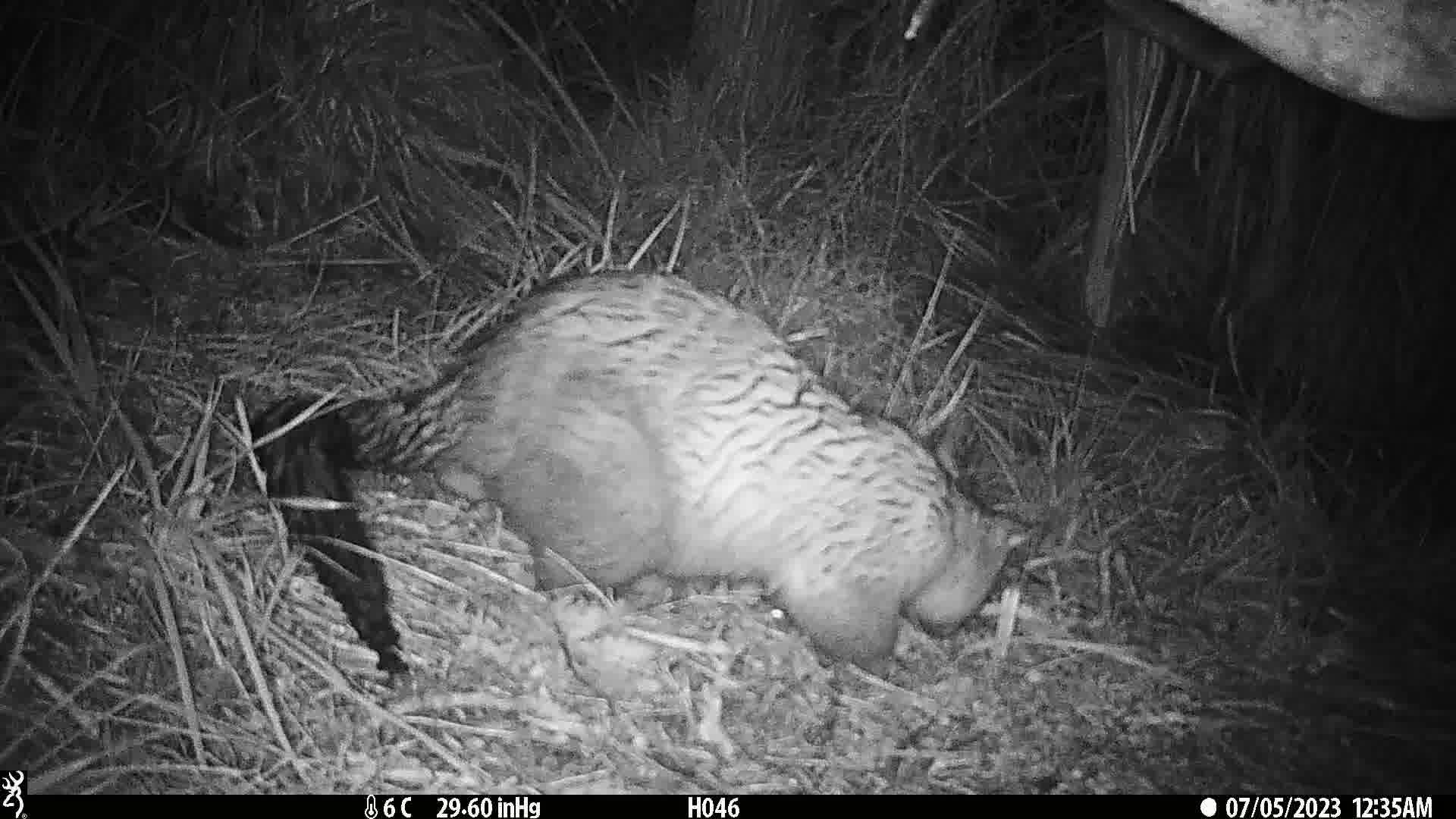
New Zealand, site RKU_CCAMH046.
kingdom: Animalia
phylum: Chordata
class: Mammalia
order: Diprotodontia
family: Phalangeridae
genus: Trichosurus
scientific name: Trichosurus vulpecula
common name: common brushtail possum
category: possum